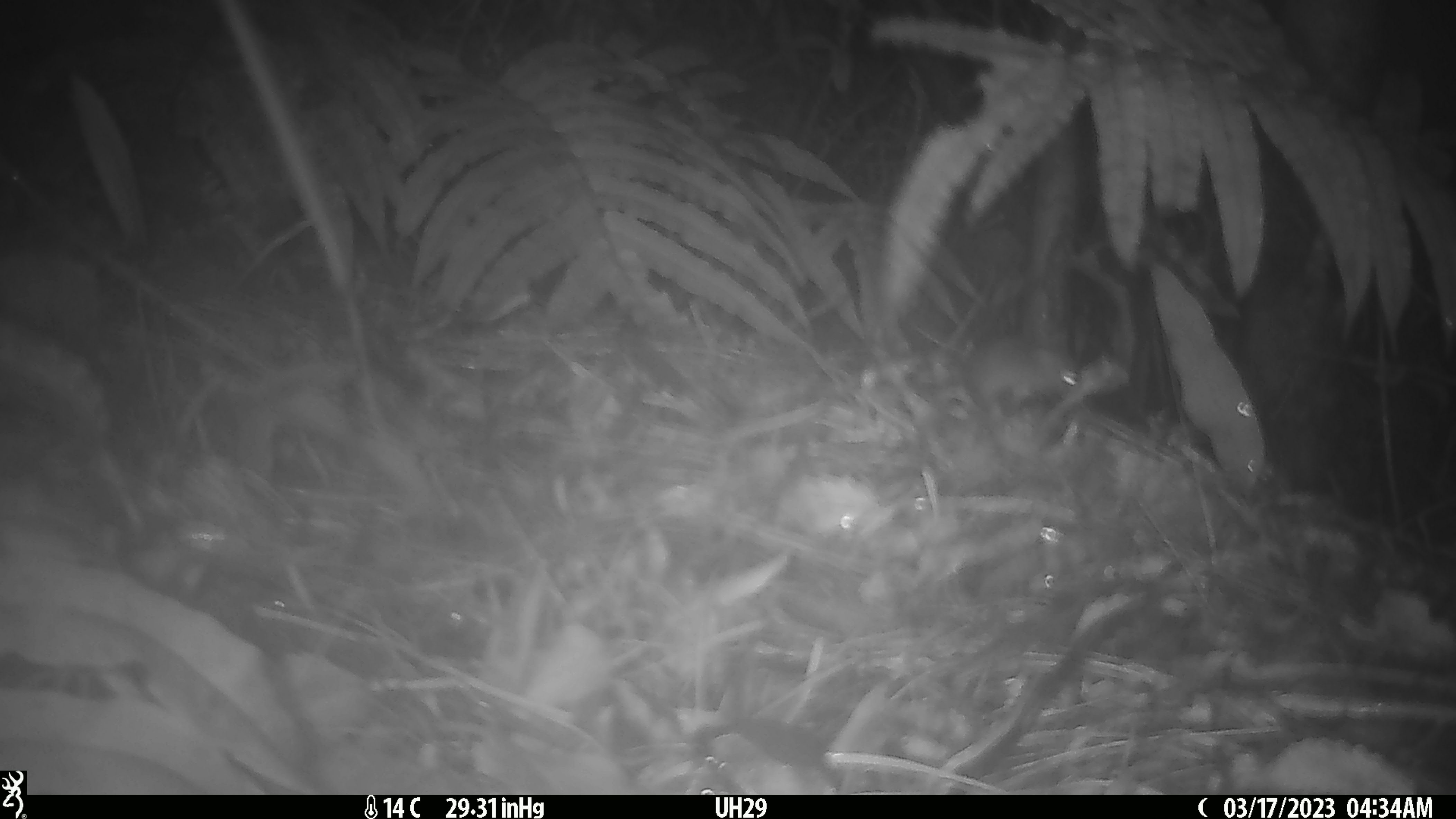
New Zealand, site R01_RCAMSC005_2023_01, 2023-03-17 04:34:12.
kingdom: Animalia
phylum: Chordata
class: Mammalia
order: Rodentia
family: Muridae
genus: Mus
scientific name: Mus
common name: mouse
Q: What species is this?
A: Mouse (Mus).